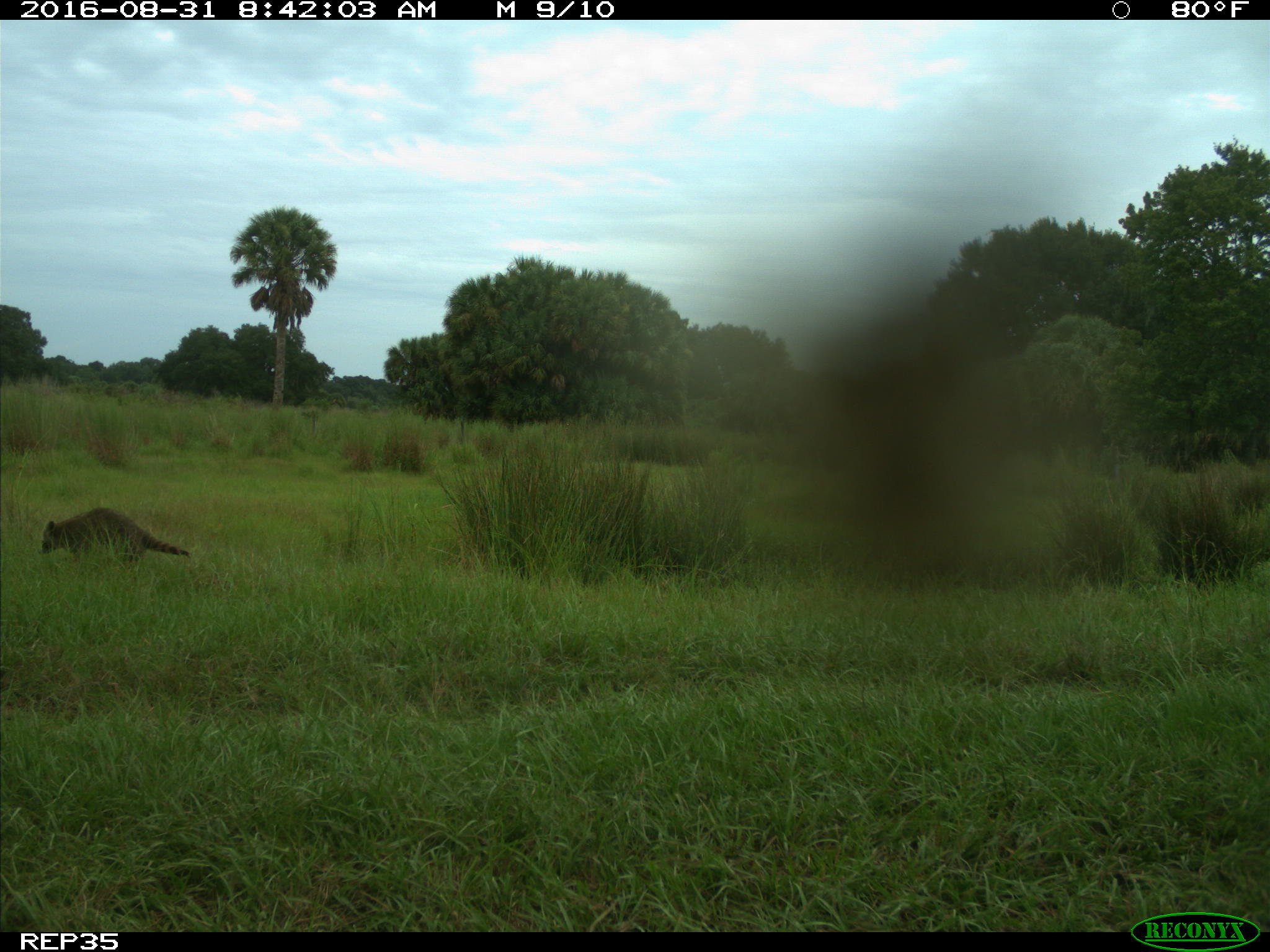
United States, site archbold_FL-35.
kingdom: Animalia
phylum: Chordata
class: Mammalia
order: Carnivora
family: Procyonidae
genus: Procyon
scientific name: Procyon lotor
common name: common raccoon